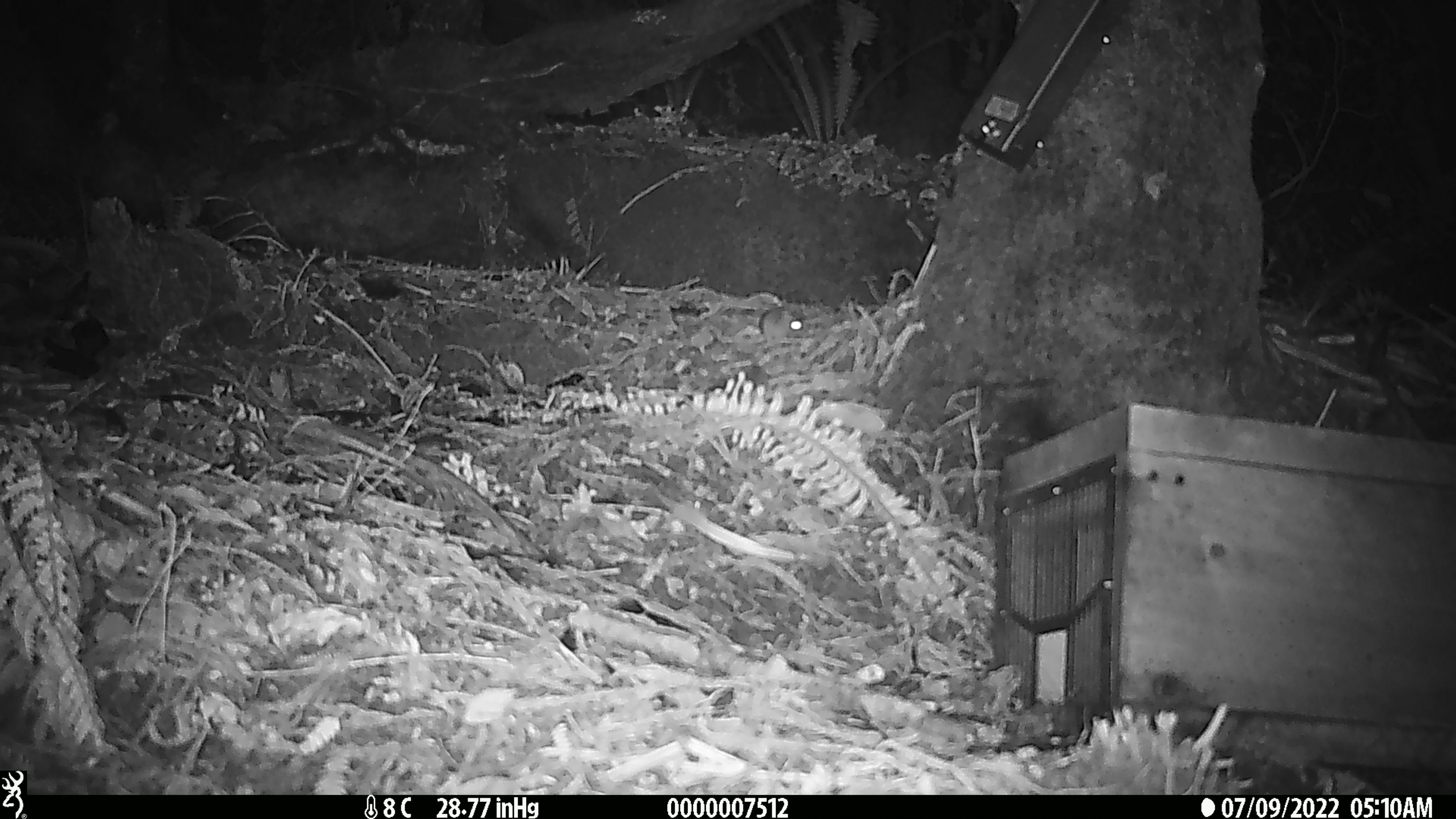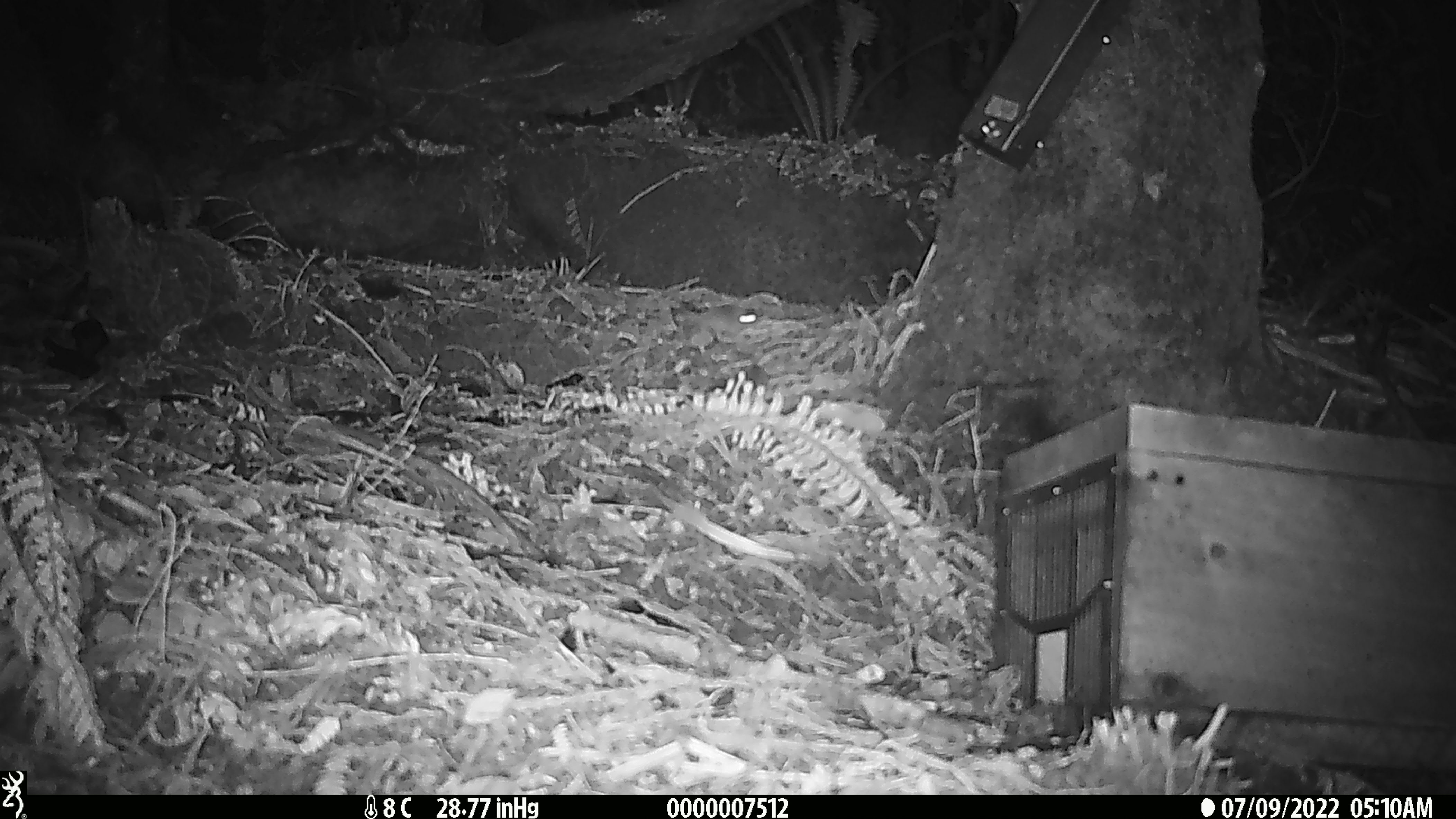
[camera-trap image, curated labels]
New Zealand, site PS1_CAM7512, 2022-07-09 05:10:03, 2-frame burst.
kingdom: Animalia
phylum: Chordata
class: Mammalia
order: Rodentia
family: Muridae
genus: Mus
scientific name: Mus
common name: mouse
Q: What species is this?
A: Mouse (Mus).